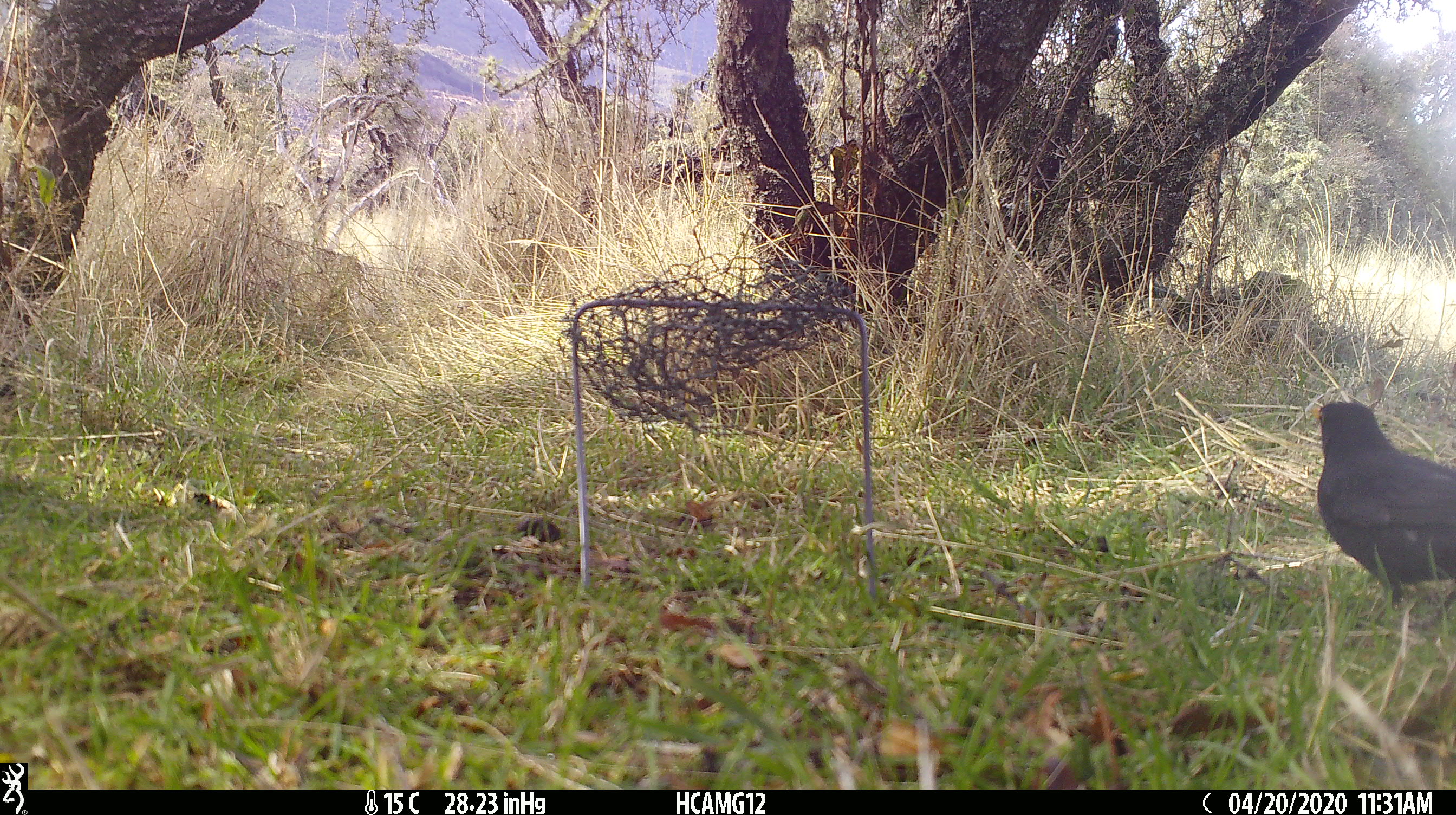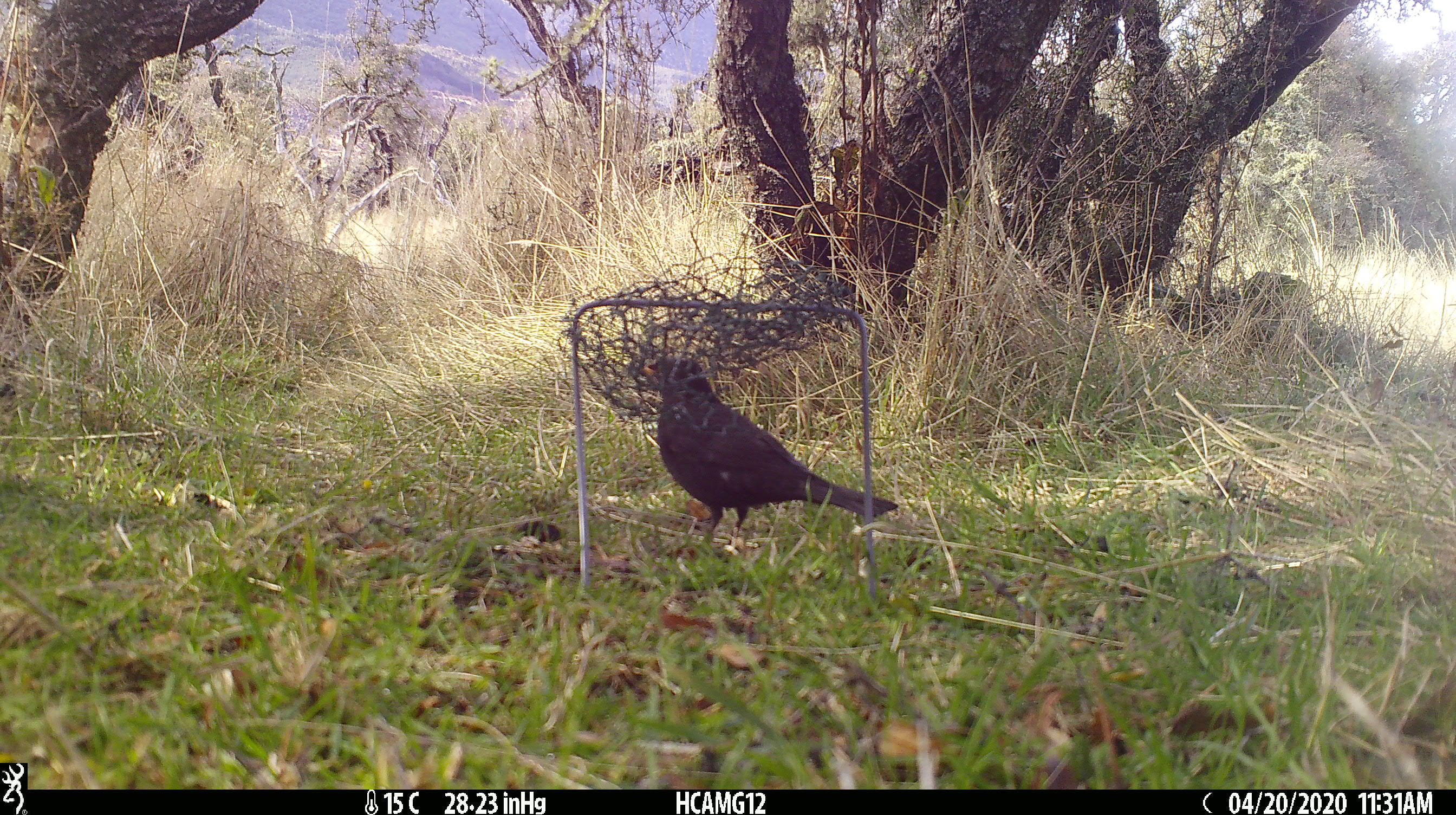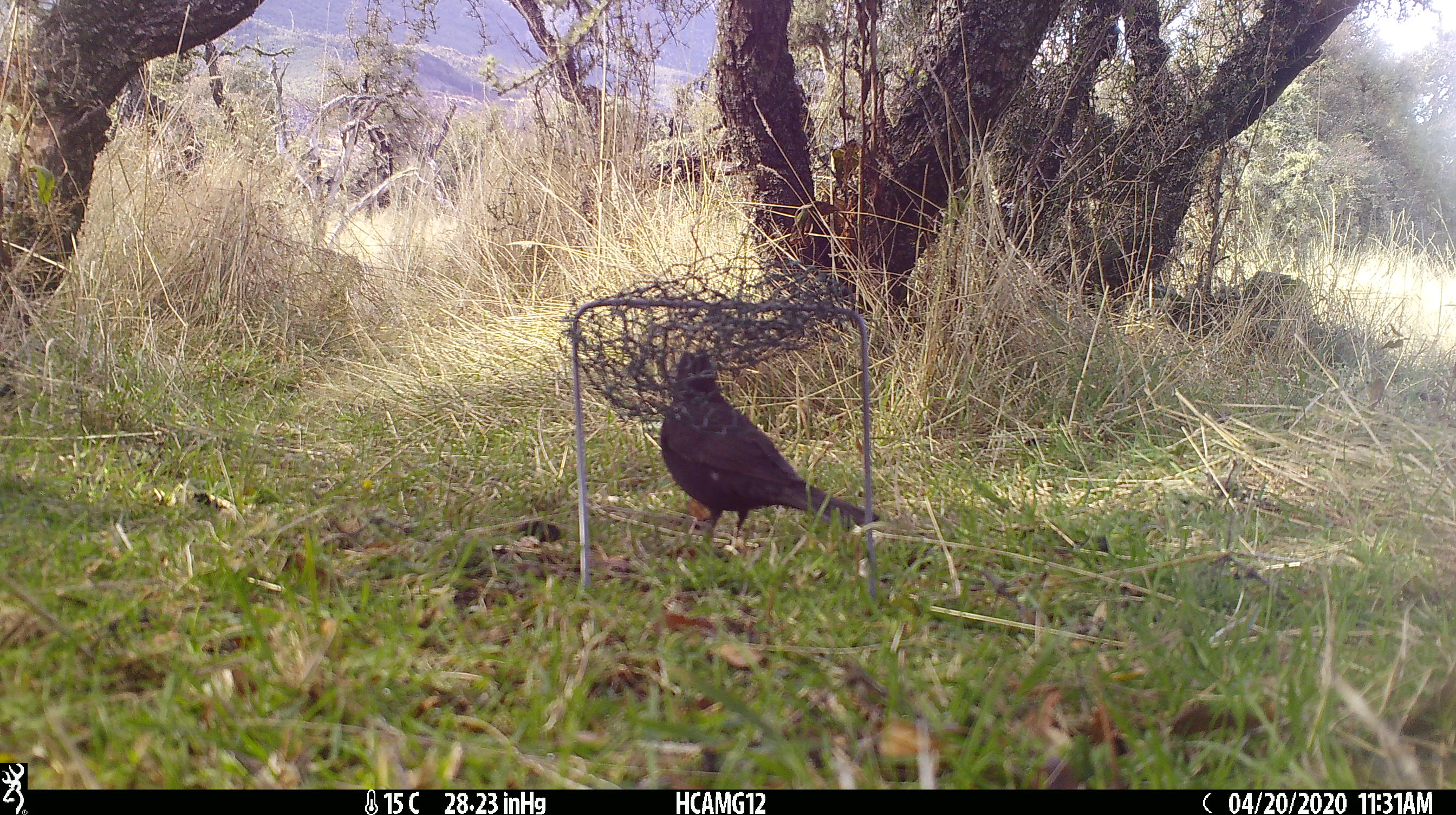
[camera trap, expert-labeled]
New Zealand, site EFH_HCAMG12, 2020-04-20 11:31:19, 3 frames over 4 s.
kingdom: Animalia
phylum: Chordata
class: Aves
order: Passeriformes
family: Turdidae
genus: Turdus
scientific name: Turdus merula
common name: eurasian blackbird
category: blackbird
Blackbird (eurasian blackbird) (Turdus merula).